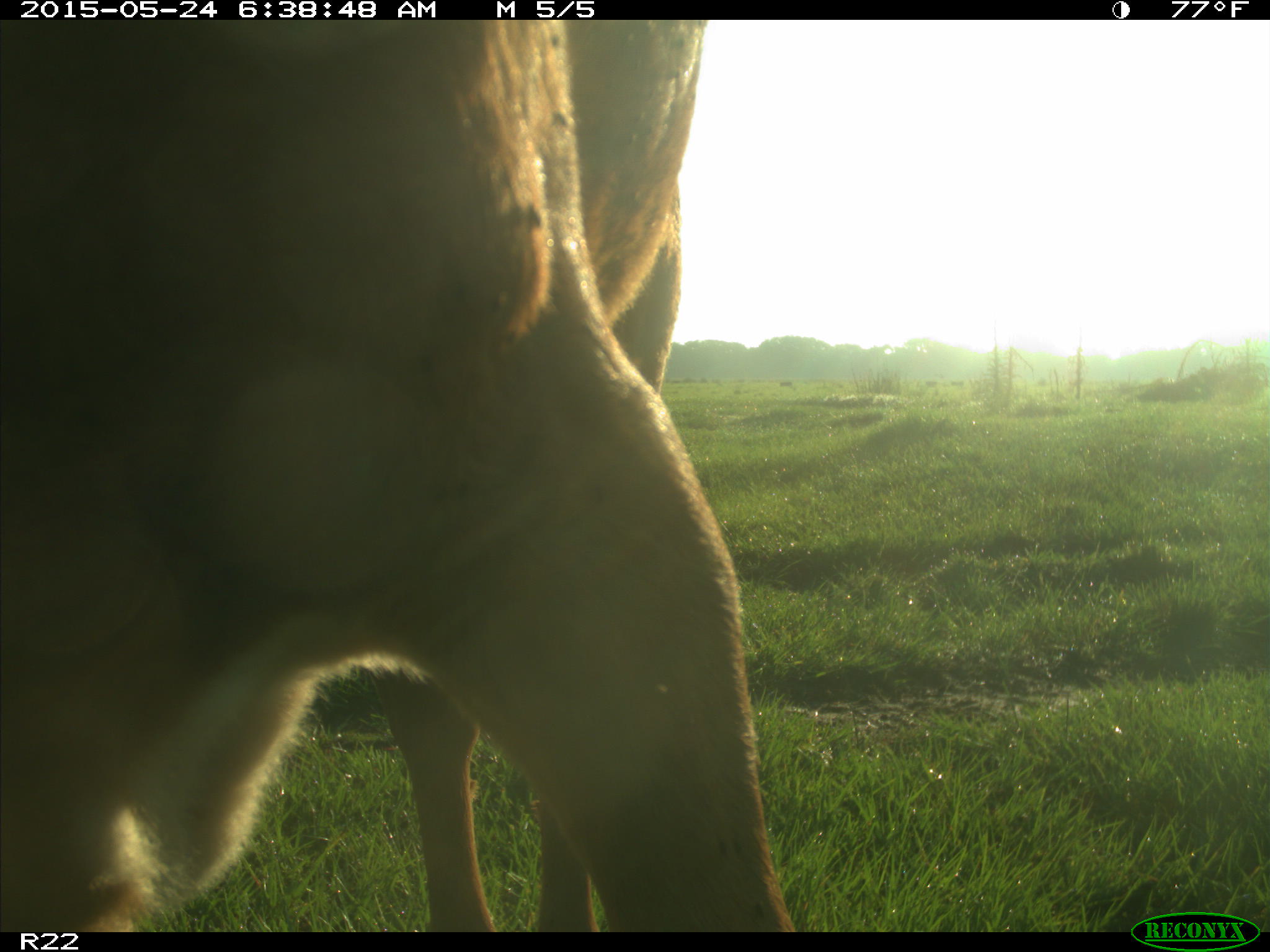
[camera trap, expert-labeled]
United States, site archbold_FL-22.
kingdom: Animalia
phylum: Chordata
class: Mammalia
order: Artiodactyla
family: Bovidae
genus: Bos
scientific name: Bos taurus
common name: domestic cow